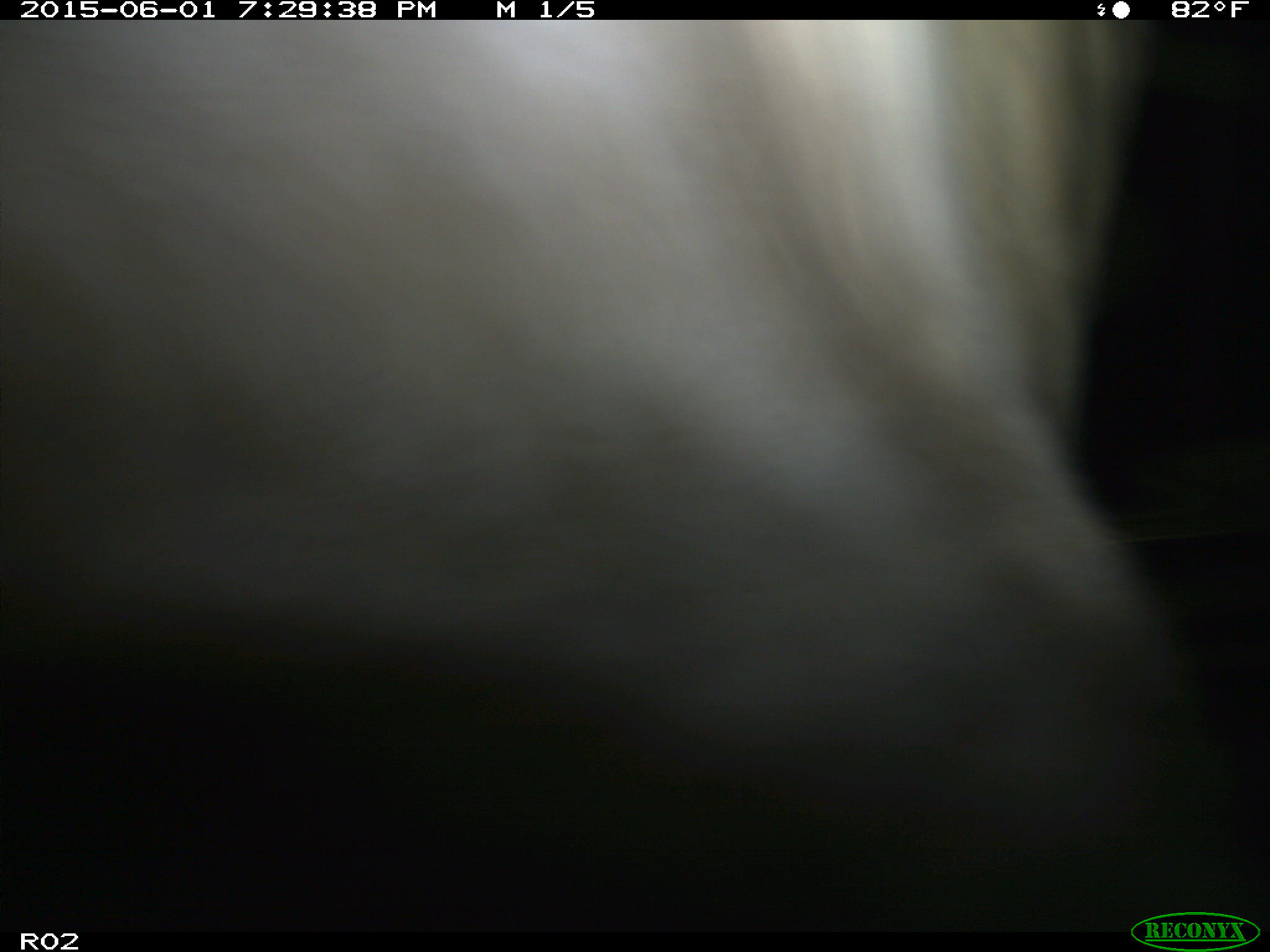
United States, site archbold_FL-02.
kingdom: Animalia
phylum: Chordata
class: Mammalia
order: Artiodactyla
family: Bovidae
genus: Bos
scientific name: Bos taurus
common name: domestic cow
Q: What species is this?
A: Bos taurus (domestic cow).